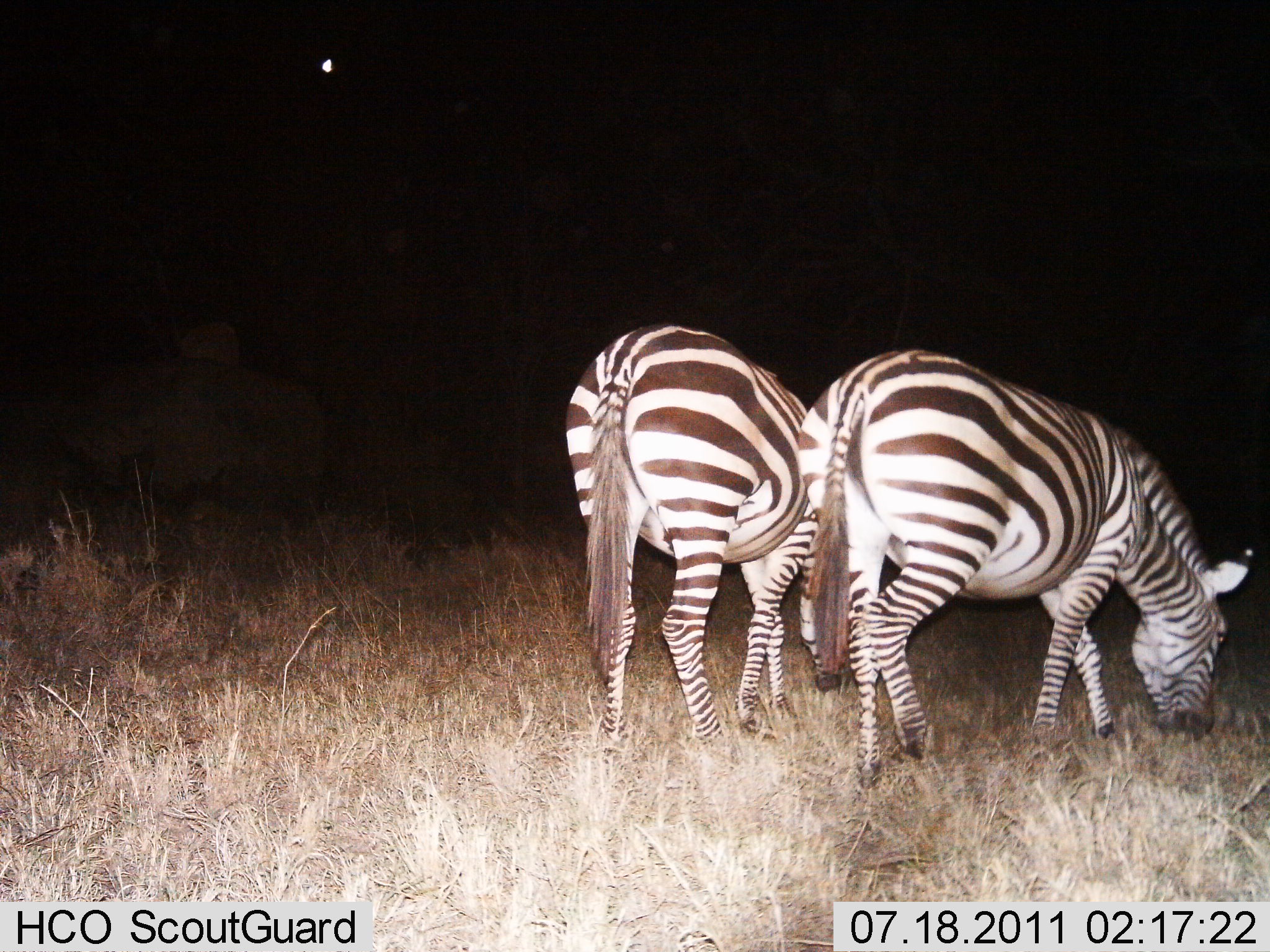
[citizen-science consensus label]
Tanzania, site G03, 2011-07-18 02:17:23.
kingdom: Animalia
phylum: Chordata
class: Mammalia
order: Perissodactyla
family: Equidae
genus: Equus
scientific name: Equus quagga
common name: plains zebra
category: zebra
Zebra (plains zebra) (Equus quagga), count 2. Behavior (volunteer vote fractions): standing 14%, resting 0%, moving 0%, interacting 0%. Young present (vote fraction): 0%. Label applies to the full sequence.